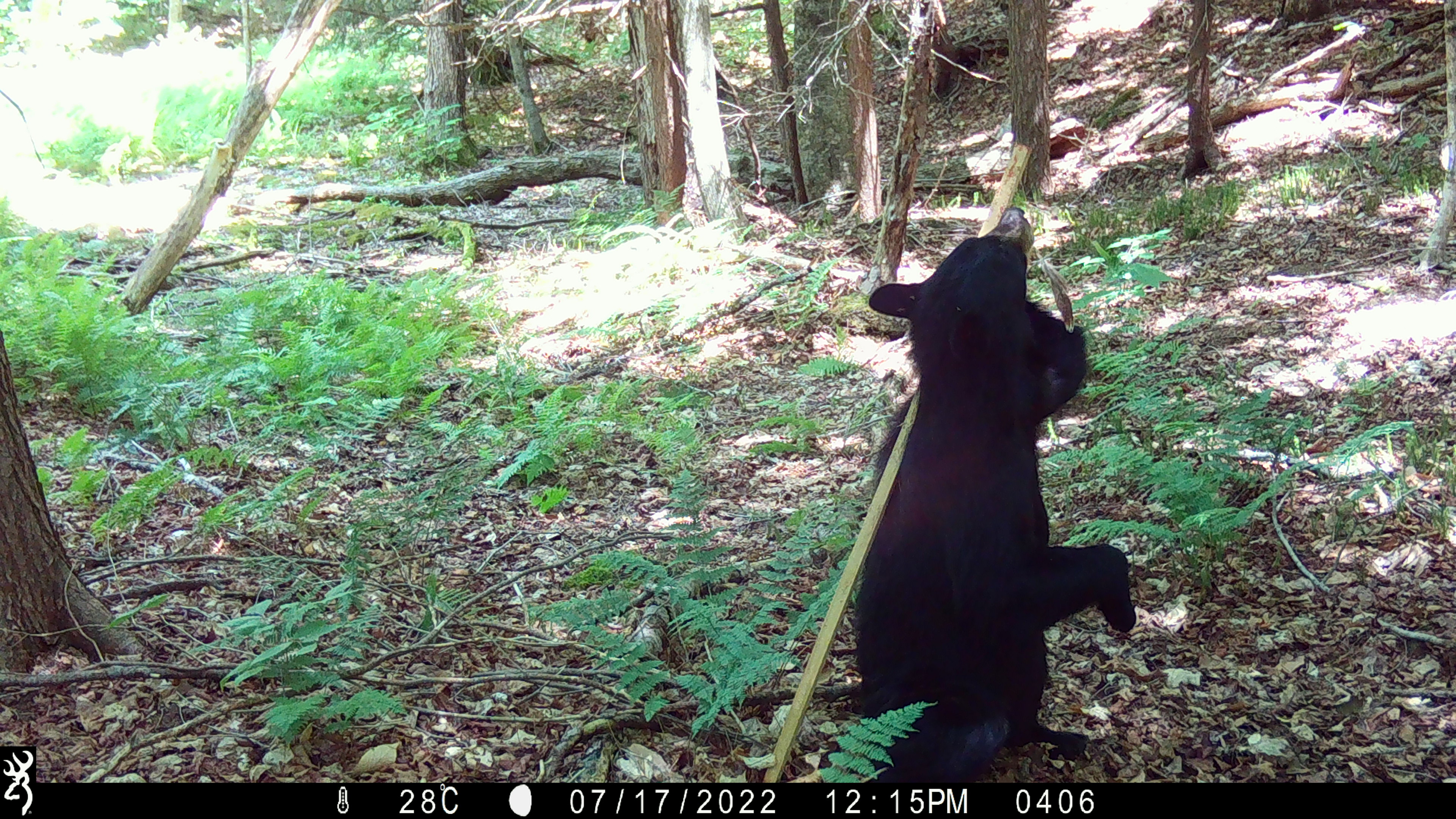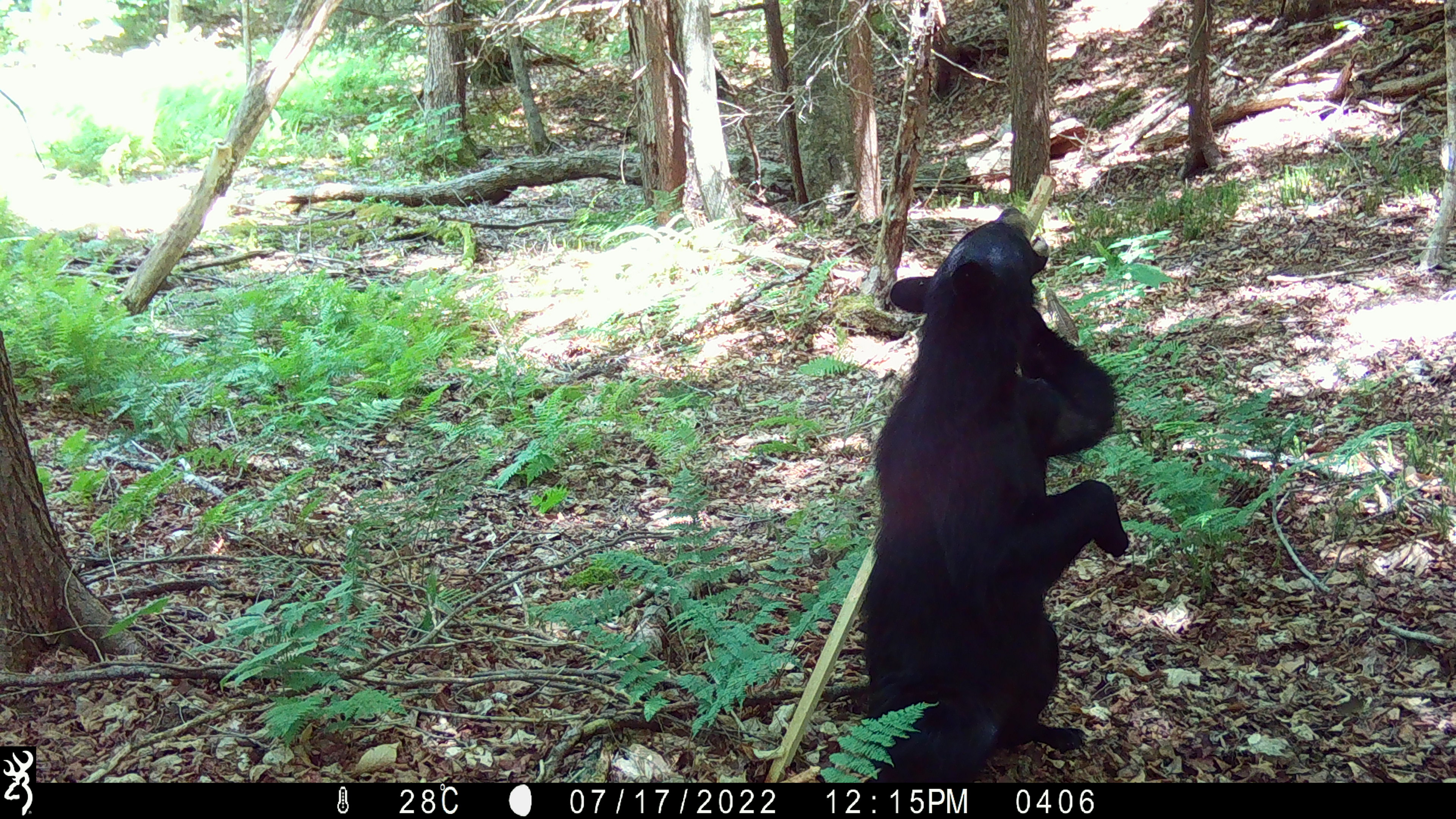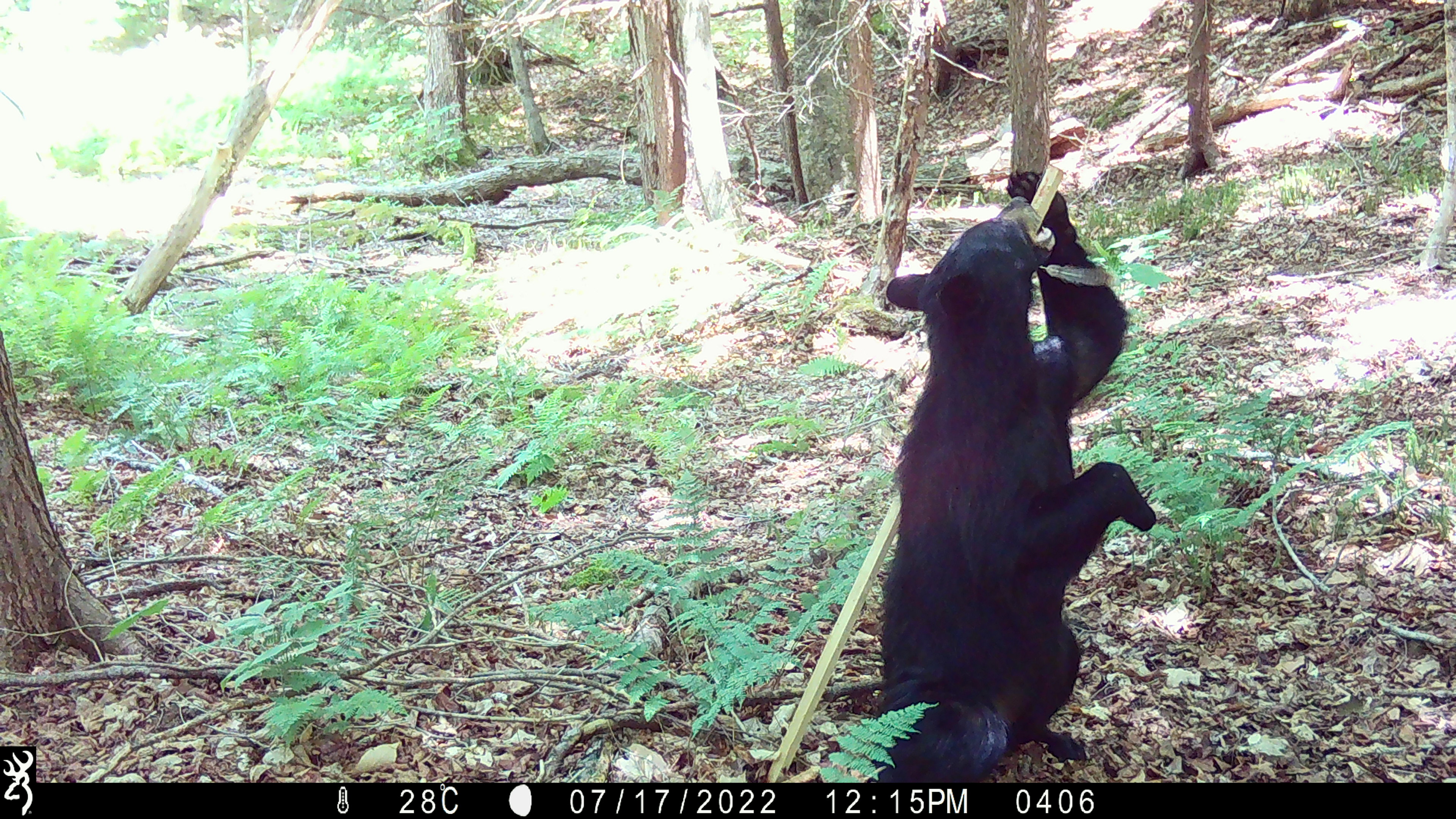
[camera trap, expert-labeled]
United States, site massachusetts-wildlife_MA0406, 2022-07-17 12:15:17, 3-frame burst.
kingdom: Animalia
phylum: Chordata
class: Mammalia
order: Carnivora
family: Ursidae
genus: Ursus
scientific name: Ursus americanus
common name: black bear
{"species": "black bear (Ursus americanus)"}